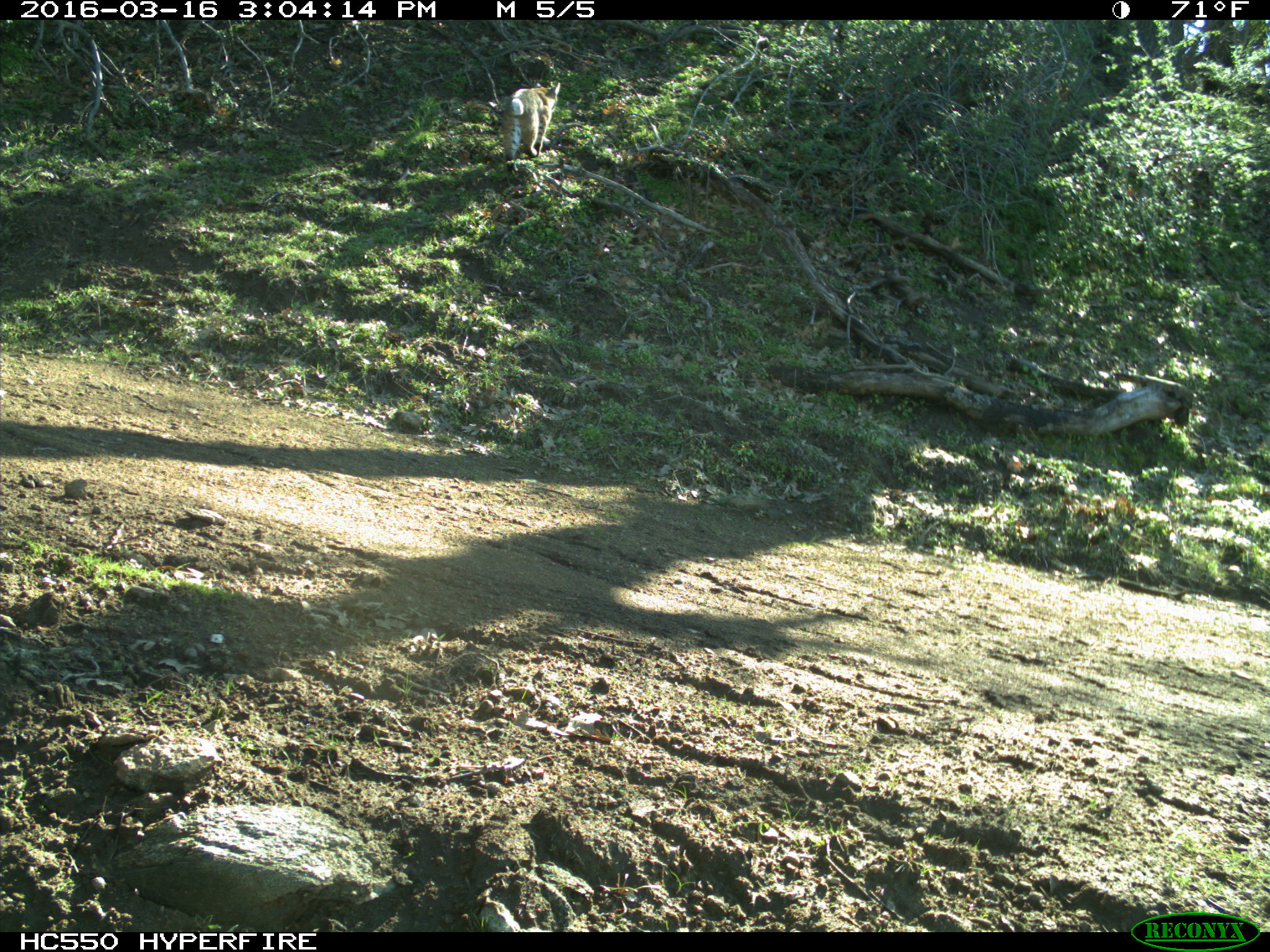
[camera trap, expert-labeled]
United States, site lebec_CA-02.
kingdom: Animalia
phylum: Chordata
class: Mammalia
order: Carnivora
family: Felidae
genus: Lynx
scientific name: Lynx rufus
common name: bobcat